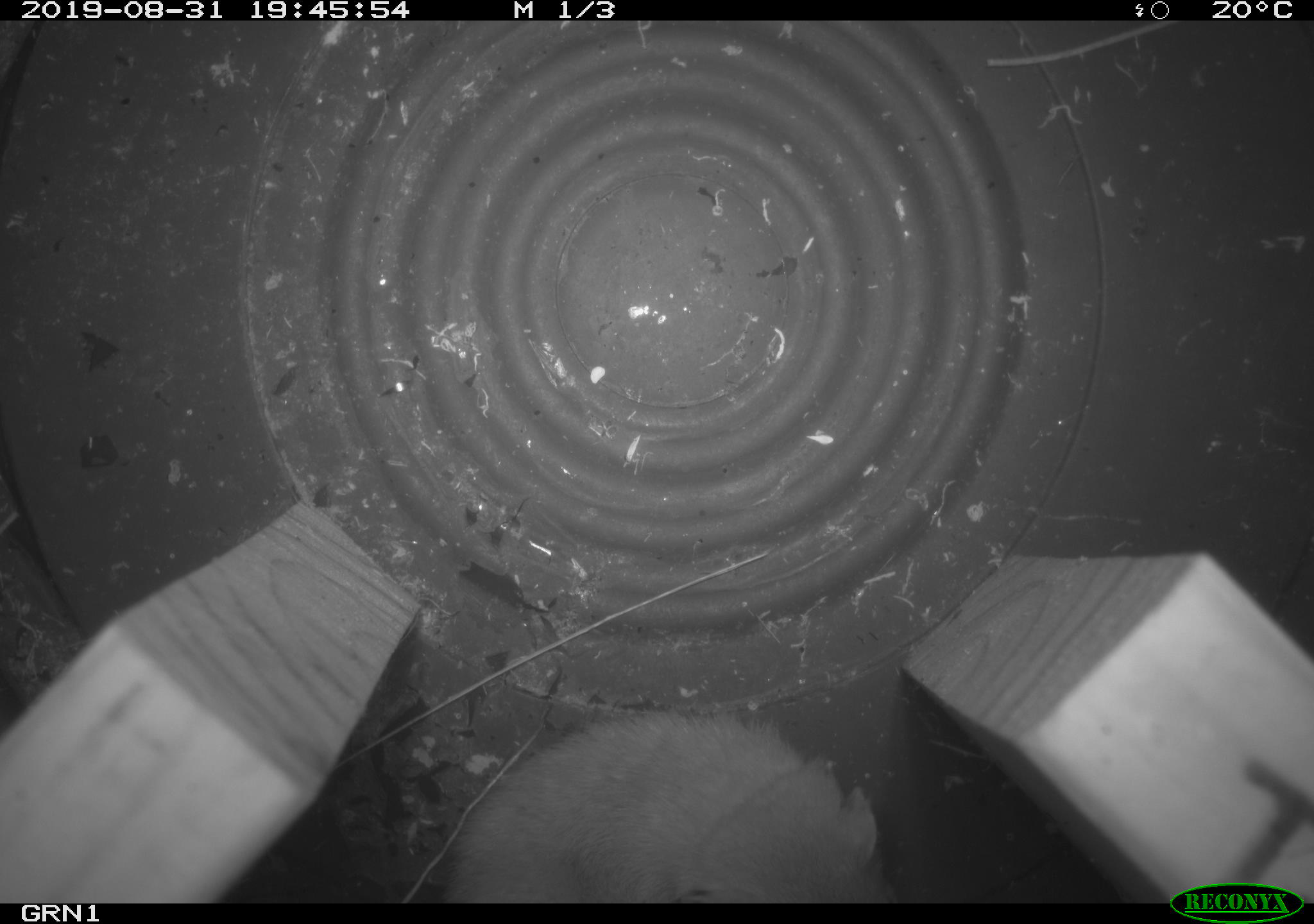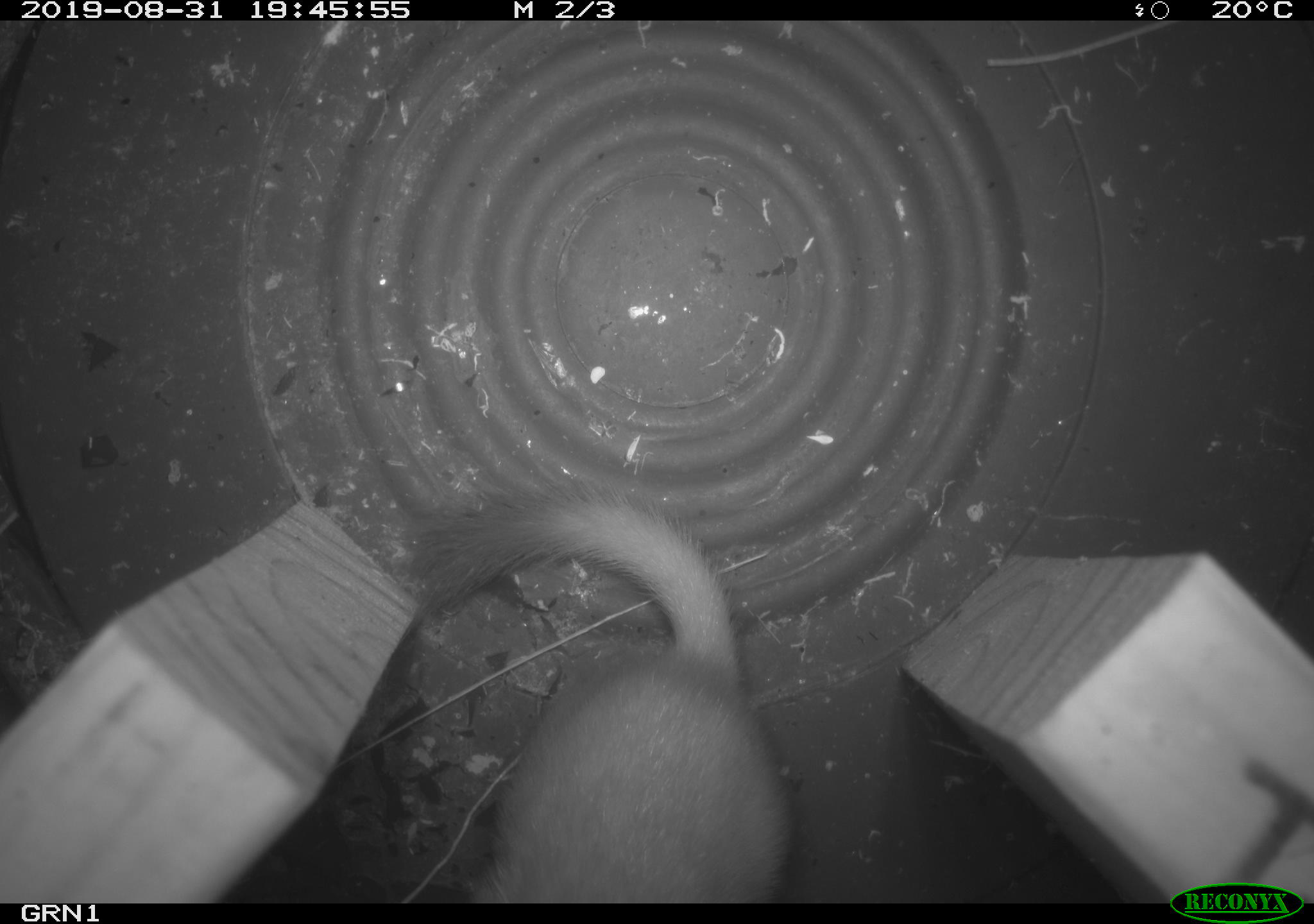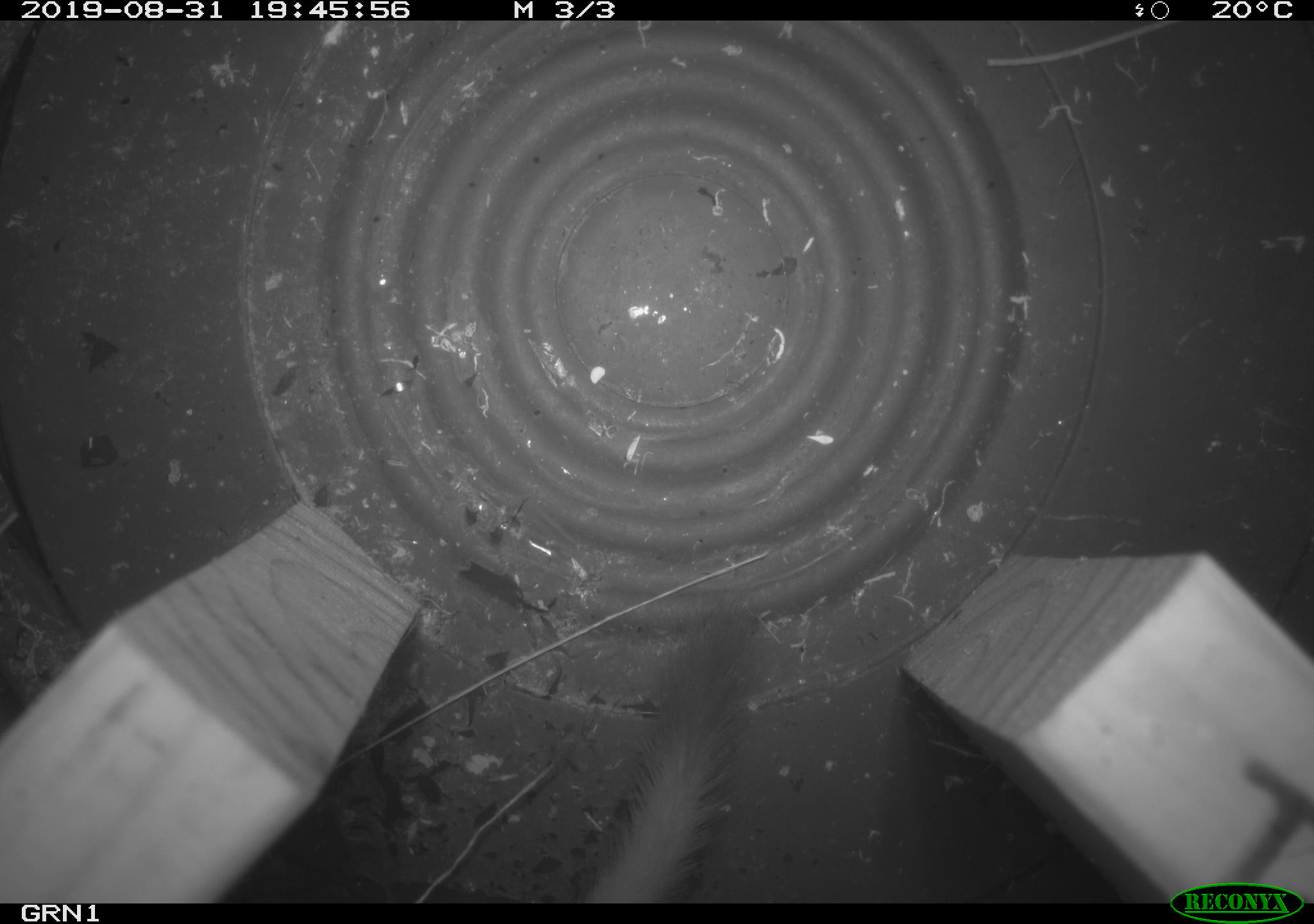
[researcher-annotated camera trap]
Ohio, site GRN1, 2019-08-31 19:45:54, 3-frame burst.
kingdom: Animalia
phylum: Chordata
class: Mammalia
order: Carnivora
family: Mustelidae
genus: Neogale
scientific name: Neogale frenata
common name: long-tailed weasel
Long-tailed weasel (Neogale frenata).